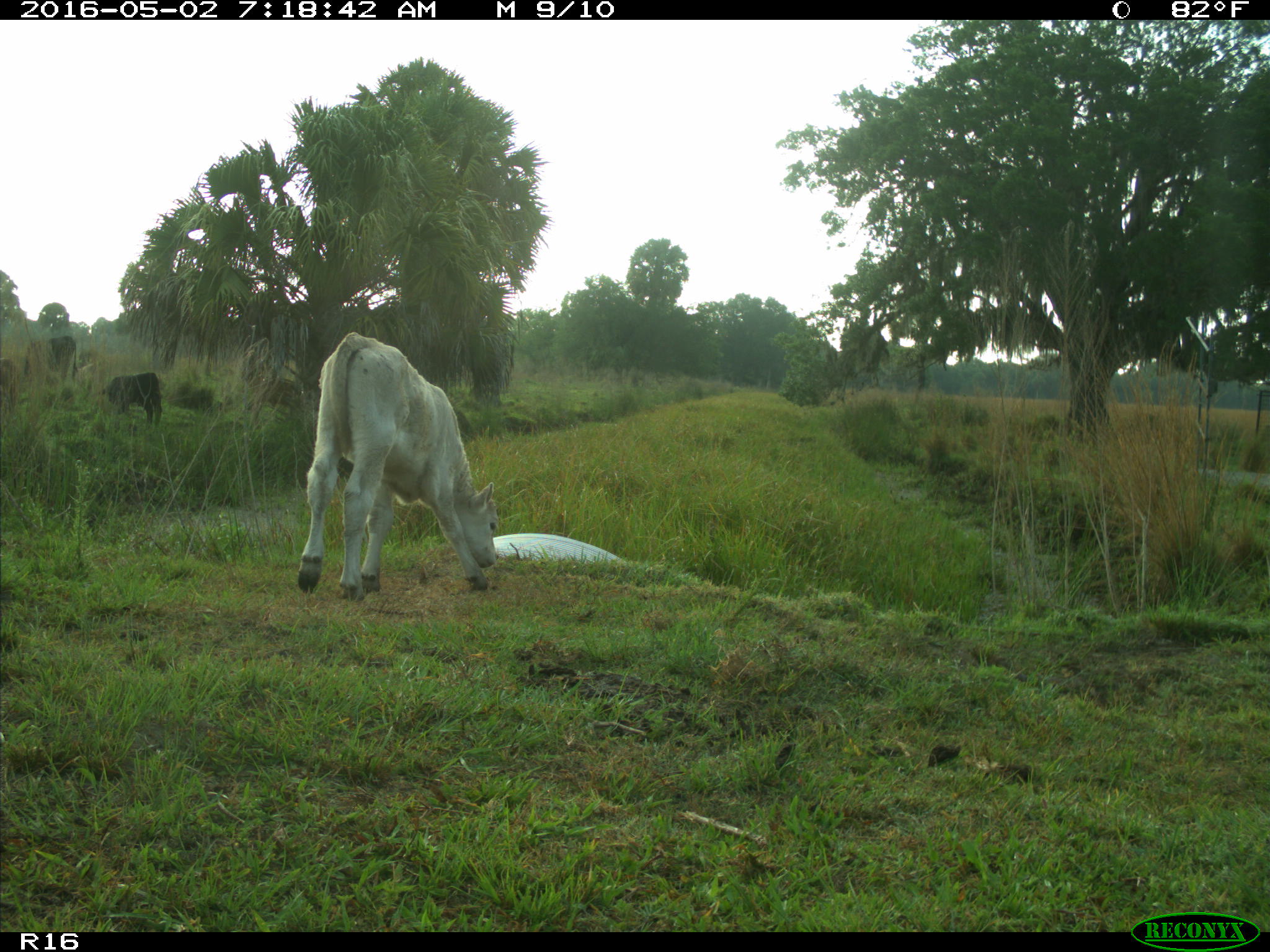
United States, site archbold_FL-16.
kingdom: Animalia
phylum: Chordata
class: Mammalia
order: Artiodactyla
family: Bovidae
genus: Bos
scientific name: Bos taurus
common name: domestic cow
Bos taurus (domestic cow).